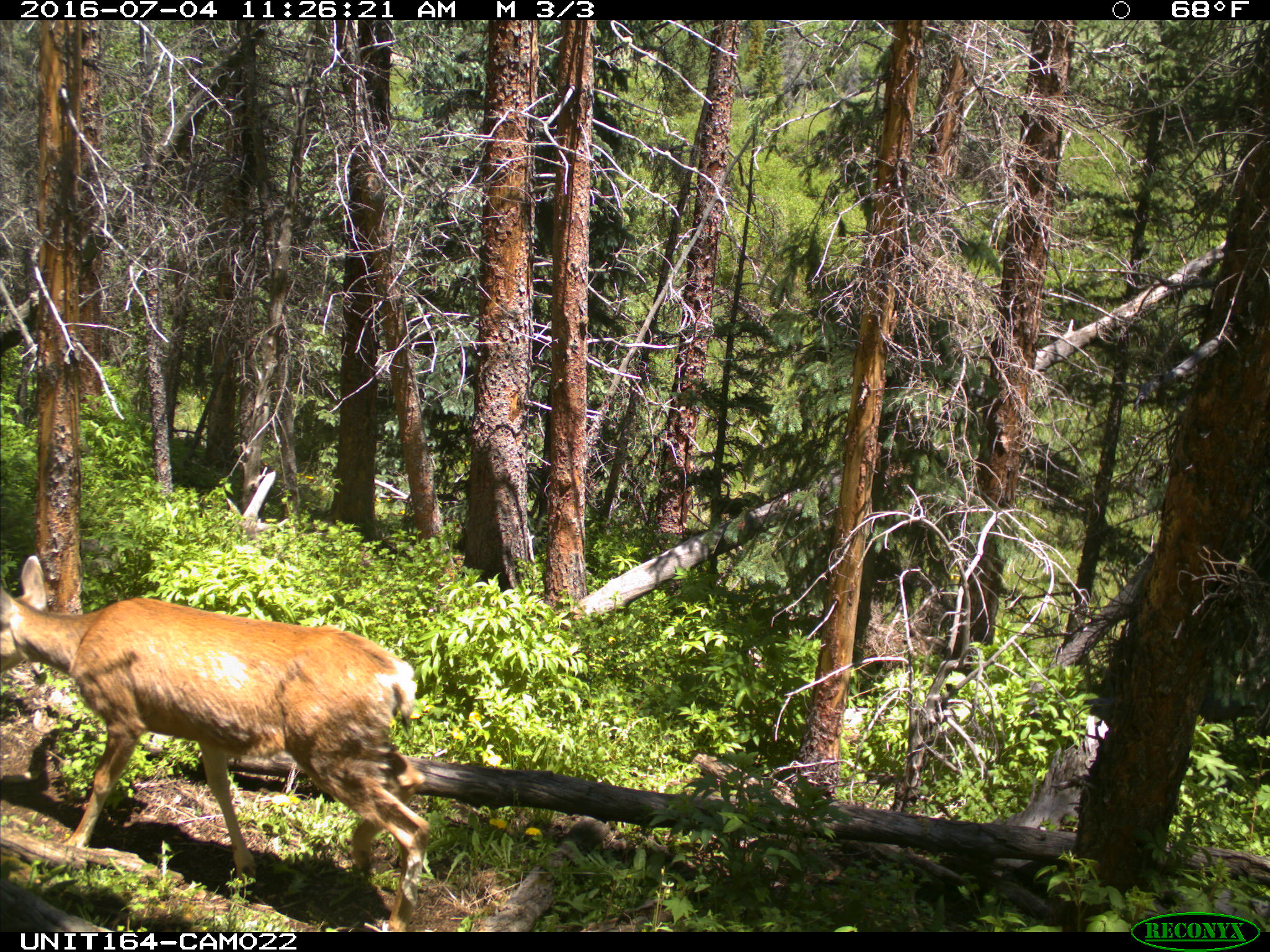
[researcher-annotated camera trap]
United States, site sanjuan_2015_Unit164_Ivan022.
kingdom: Animalia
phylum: Chordata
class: Mammalia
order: Artiodactyla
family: Cervidae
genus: Odocoileus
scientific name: Odocoileus hemionus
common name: mule deer